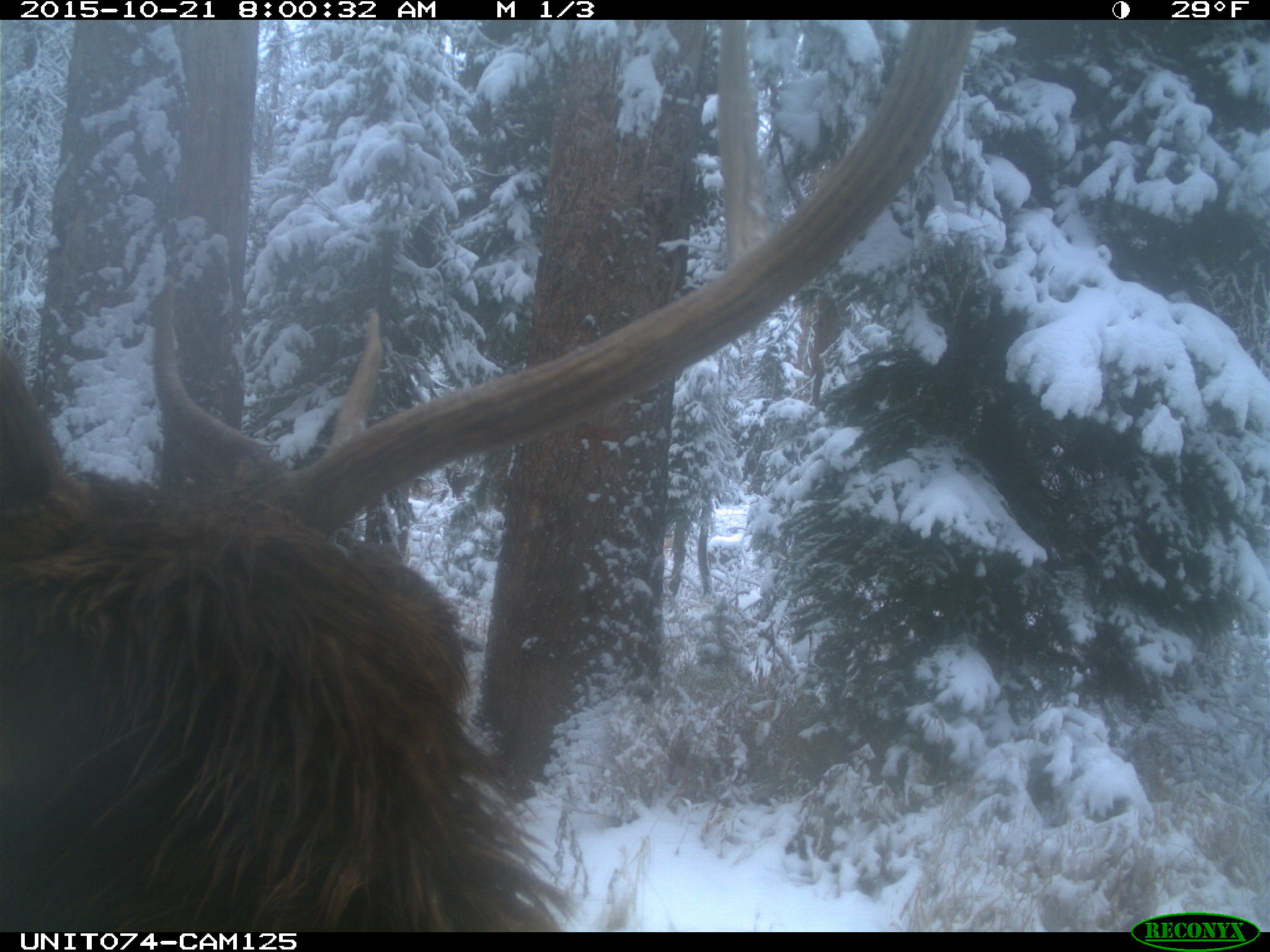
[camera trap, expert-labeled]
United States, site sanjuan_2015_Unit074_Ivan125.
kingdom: Animalia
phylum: Chordata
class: Mammalia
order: Artiodactyla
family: Cervidae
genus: Cervus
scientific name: Cervus elaphus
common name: red deer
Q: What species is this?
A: Cervus elaphus (red deer).